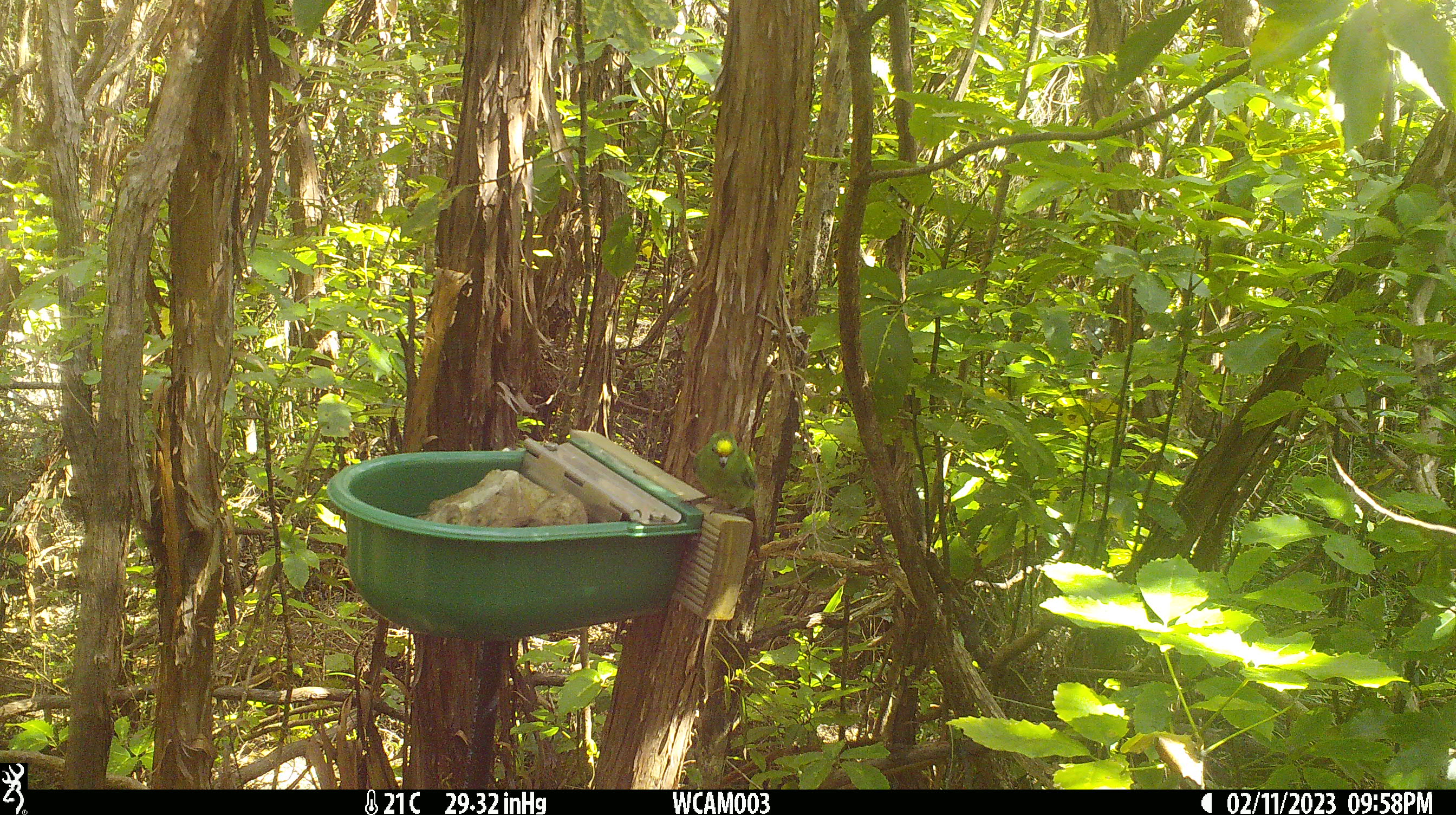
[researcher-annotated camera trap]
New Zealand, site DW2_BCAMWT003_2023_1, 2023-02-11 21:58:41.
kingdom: Animalia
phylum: Chordata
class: Aves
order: Psittaciformes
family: Psittaculidae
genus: Cyanoramphus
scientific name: Cyanoramphus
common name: parakeet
Parakeet (Cyanoramphus).